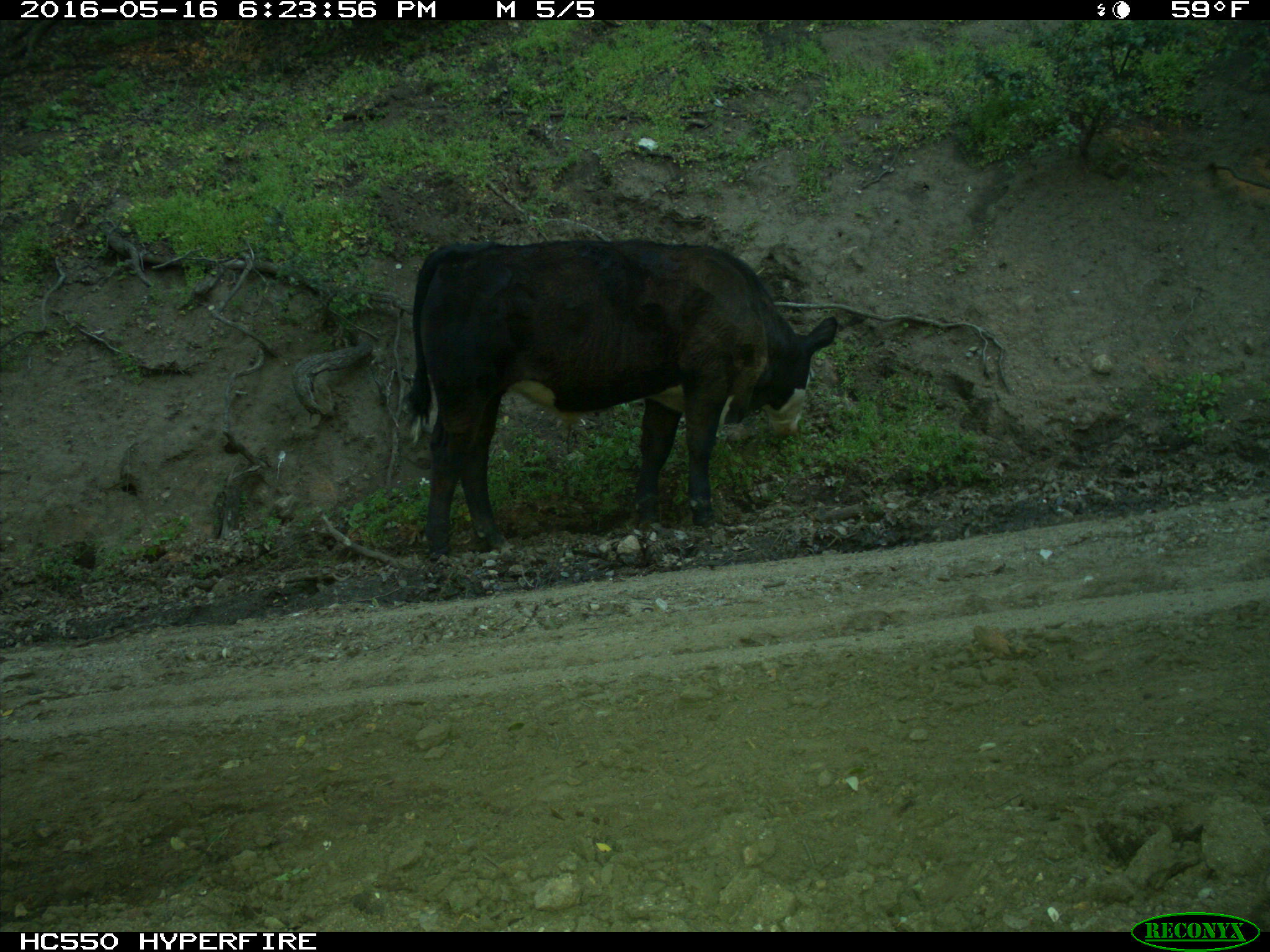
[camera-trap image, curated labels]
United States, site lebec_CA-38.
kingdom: Animalia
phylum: Chordata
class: Mammalia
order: Artiodactyla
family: Bovidae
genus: Bos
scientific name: Bos taurus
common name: domestic cow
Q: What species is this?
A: Bos taurus (domestic cow).